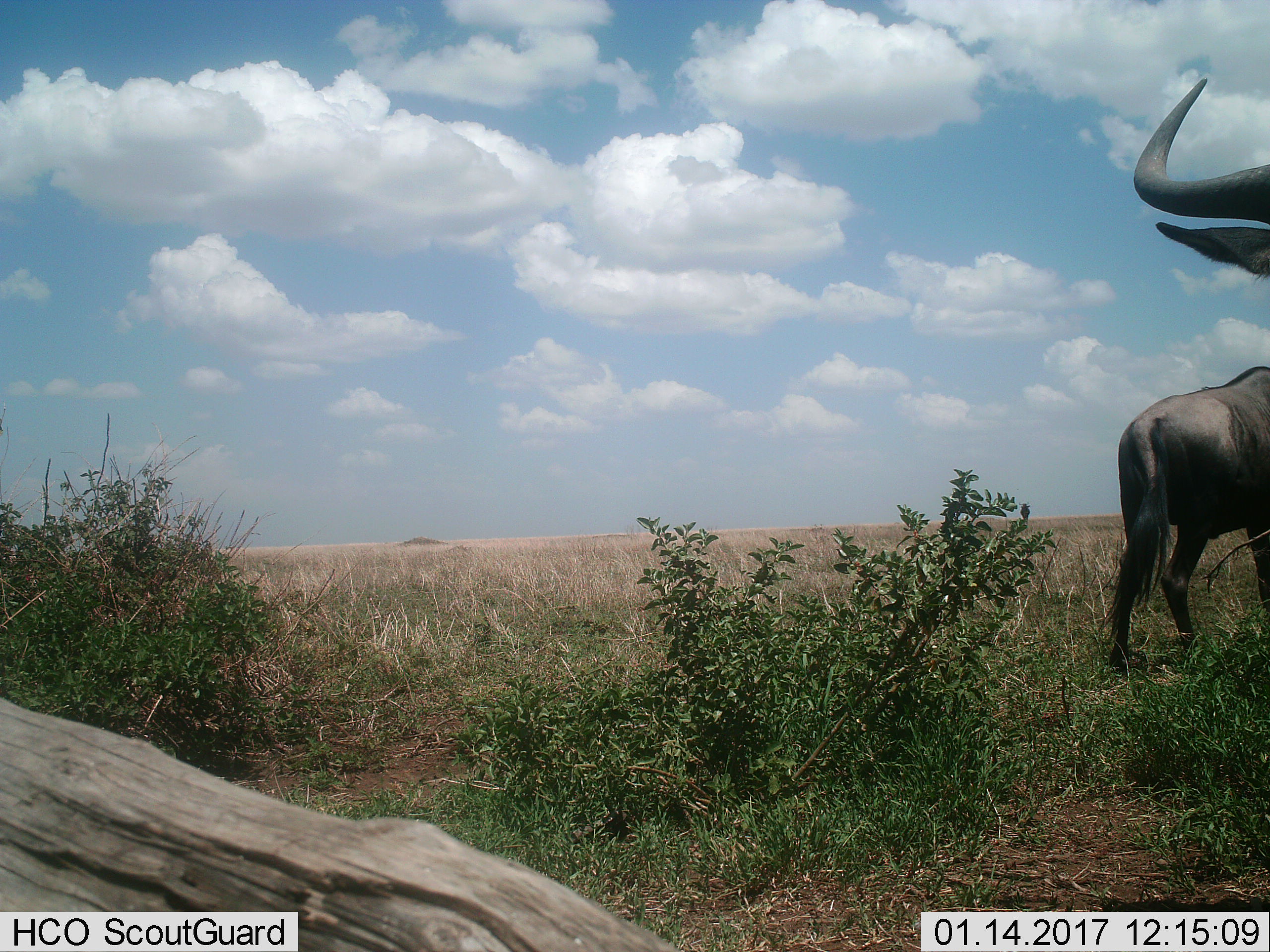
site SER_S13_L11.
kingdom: Animalia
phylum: Chordata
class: Mammalia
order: Artiodactyla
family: Bovidae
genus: Connochaetes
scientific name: Connochaetes taurinus taurinus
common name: blue wildebeest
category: wildebeestblue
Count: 2.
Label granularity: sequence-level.